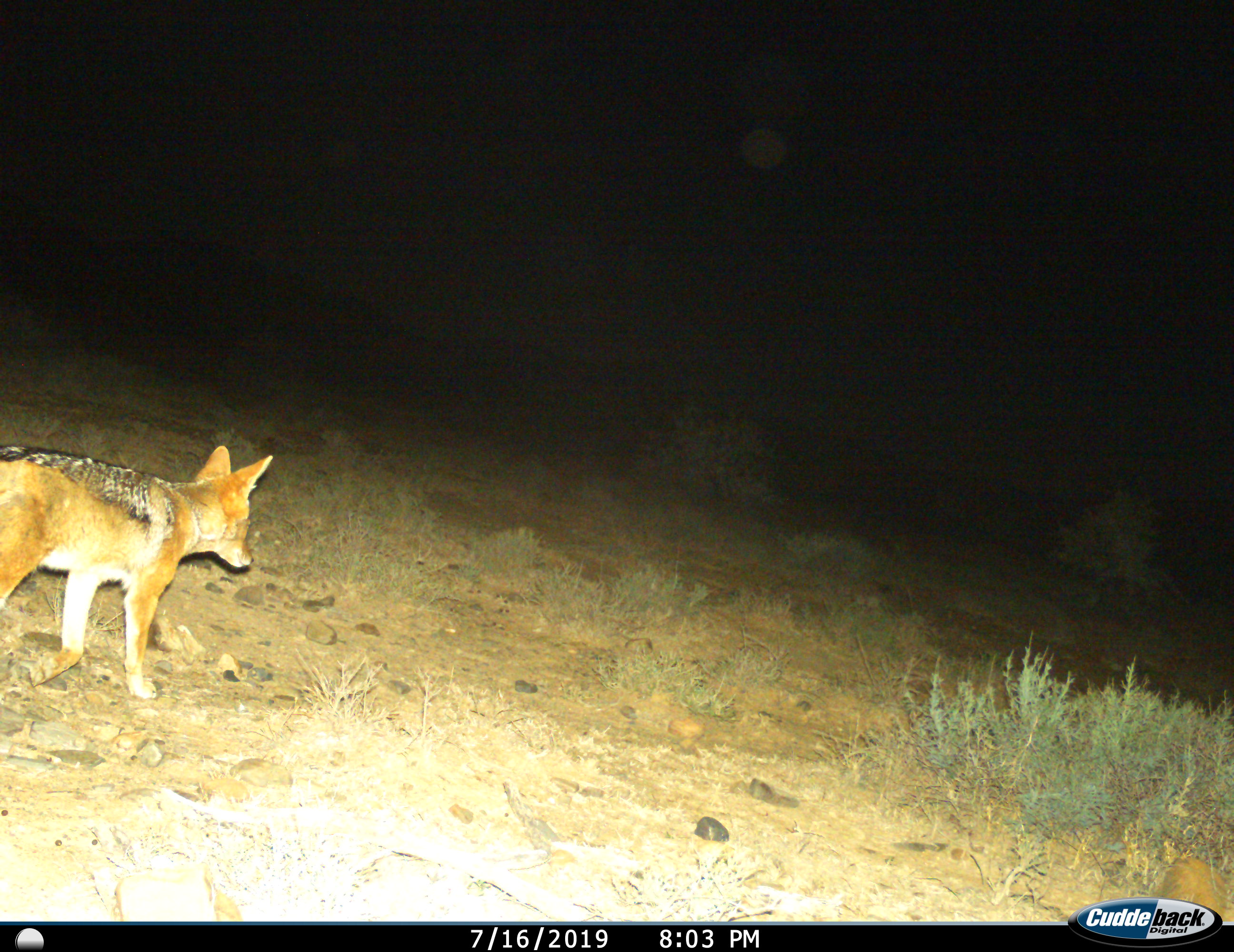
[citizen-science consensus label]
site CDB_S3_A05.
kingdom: Animalia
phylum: Chordata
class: Mammalia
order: Carnivora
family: Canidae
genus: Lupulella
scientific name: Lupulella mesomelas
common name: black-backed jackal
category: jackalblackbacked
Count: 1.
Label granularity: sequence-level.